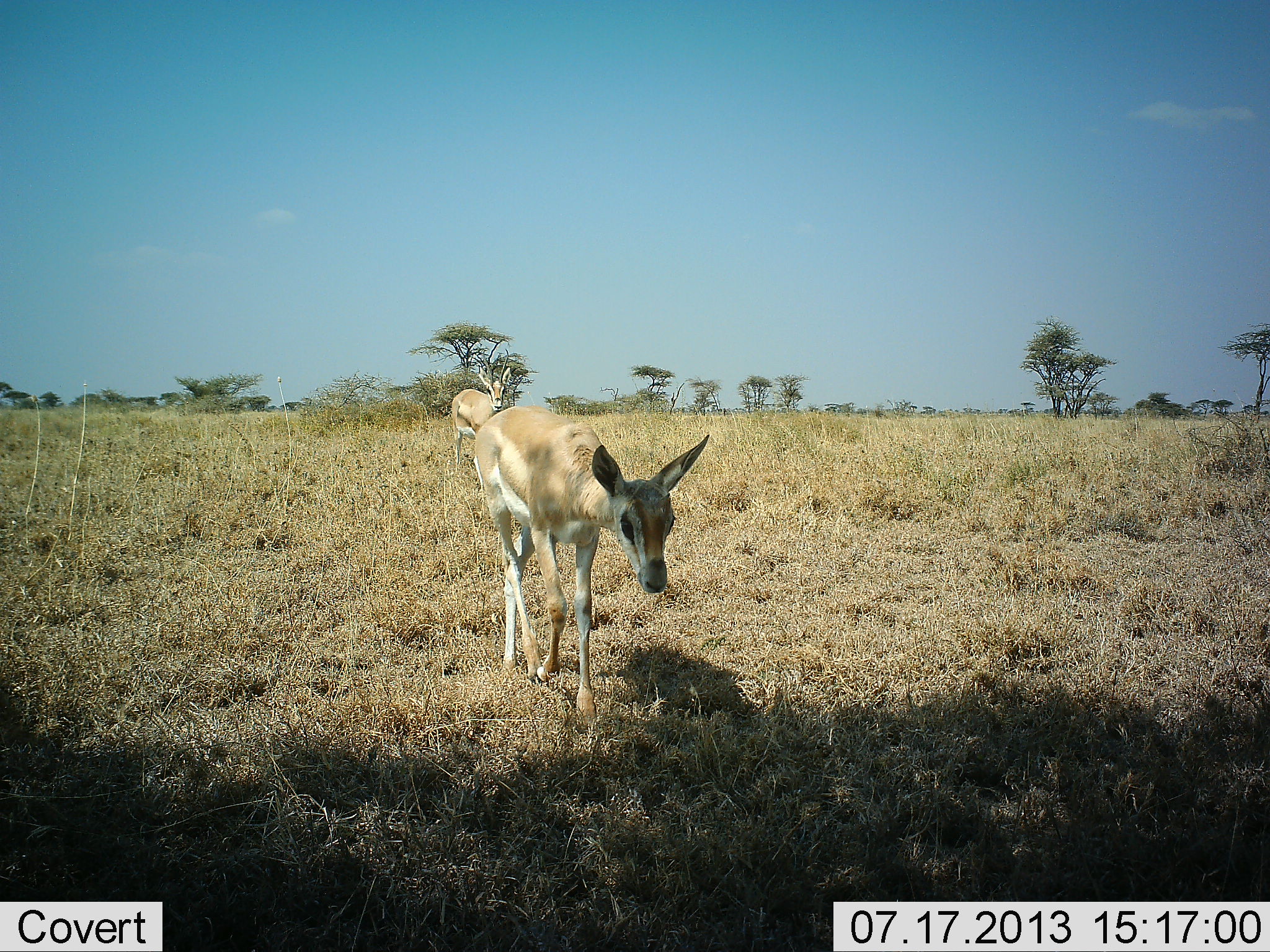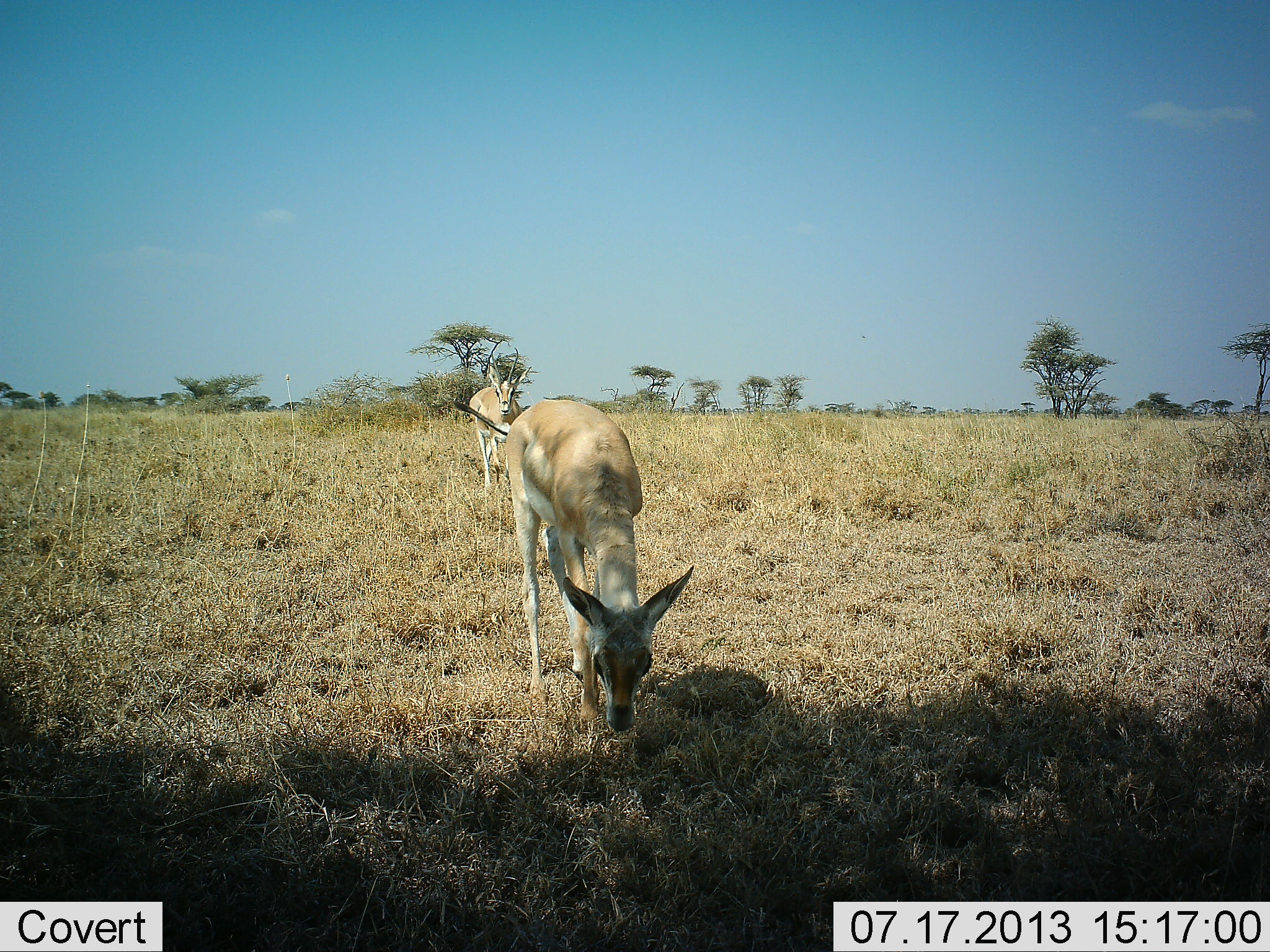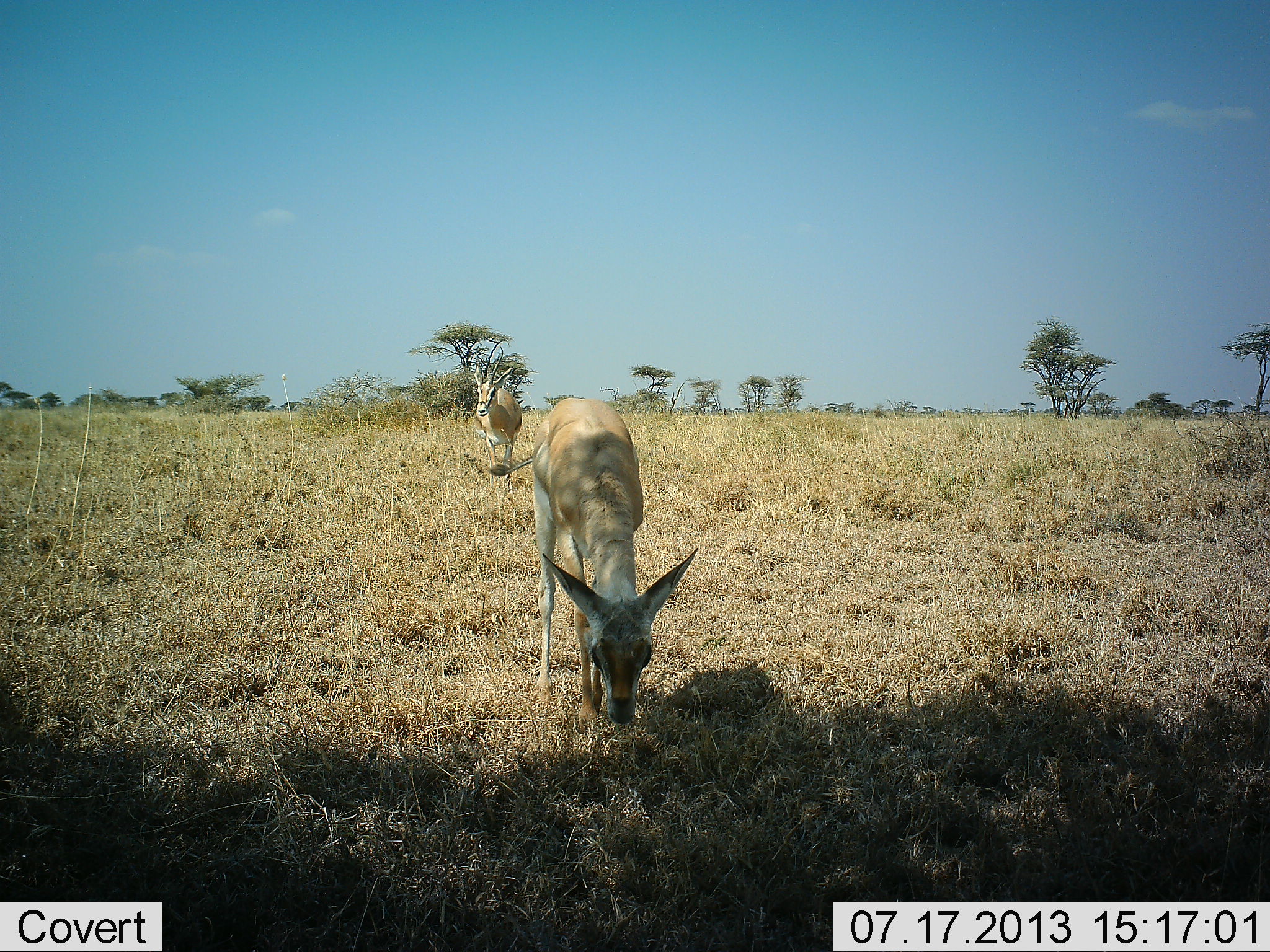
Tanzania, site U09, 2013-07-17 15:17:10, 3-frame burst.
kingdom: Animalia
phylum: Chordata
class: Mammalia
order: Artiodactyla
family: Bovidae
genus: Nanger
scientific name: Nanger granti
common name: grant's gazelle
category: gazellegrants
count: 2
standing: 36%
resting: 0%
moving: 64%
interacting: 0%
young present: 9%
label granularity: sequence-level